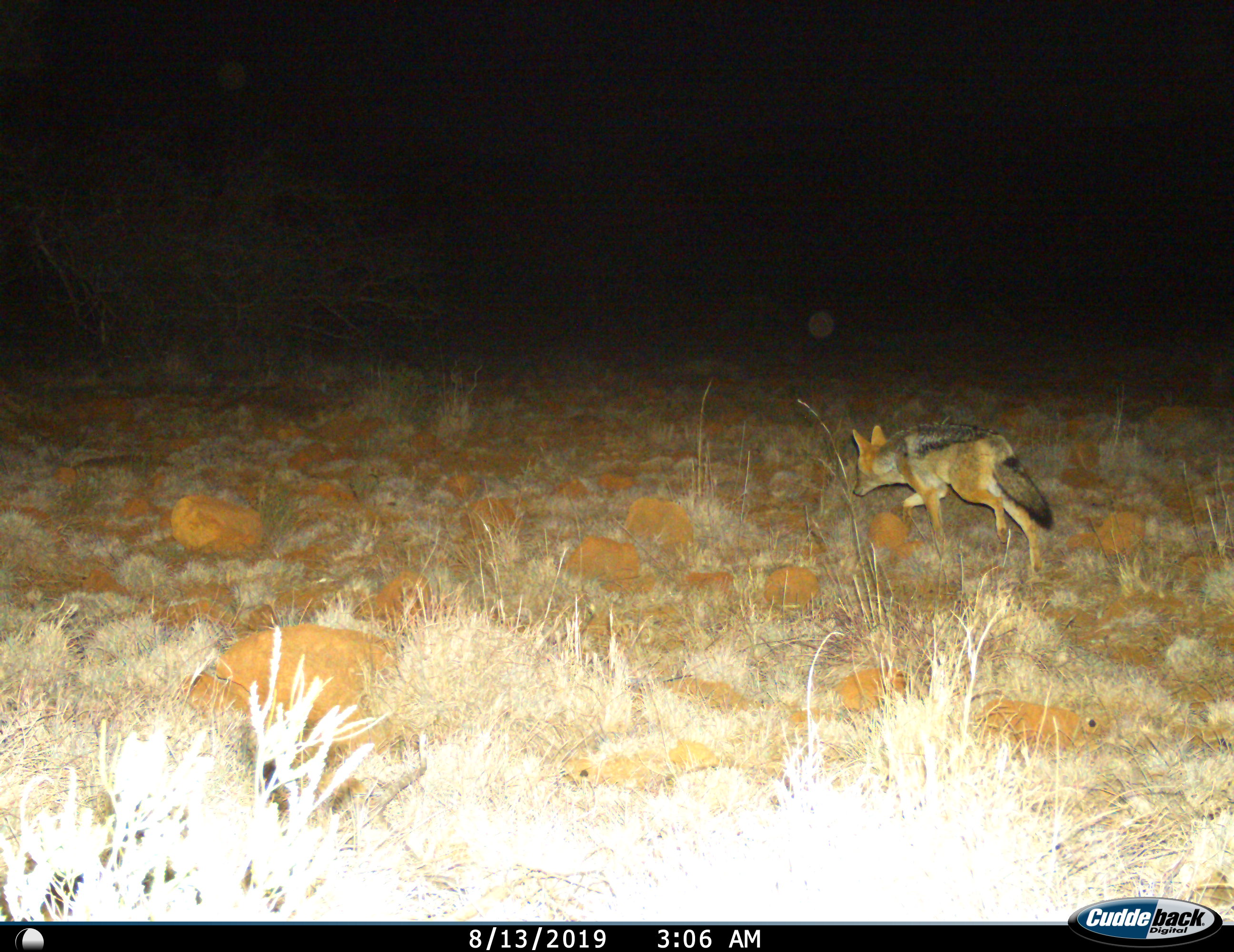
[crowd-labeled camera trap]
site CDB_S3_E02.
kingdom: Animalia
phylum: Chordata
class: Mammalia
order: Carnivora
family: Canidae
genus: Lupulella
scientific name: Lupulella mesomelas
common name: black-backed jackal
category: jackalblackbacked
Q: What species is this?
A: Jackalblackbacked (black-backed jackal) (Lupulella mesomelas).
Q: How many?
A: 1.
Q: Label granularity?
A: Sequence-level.